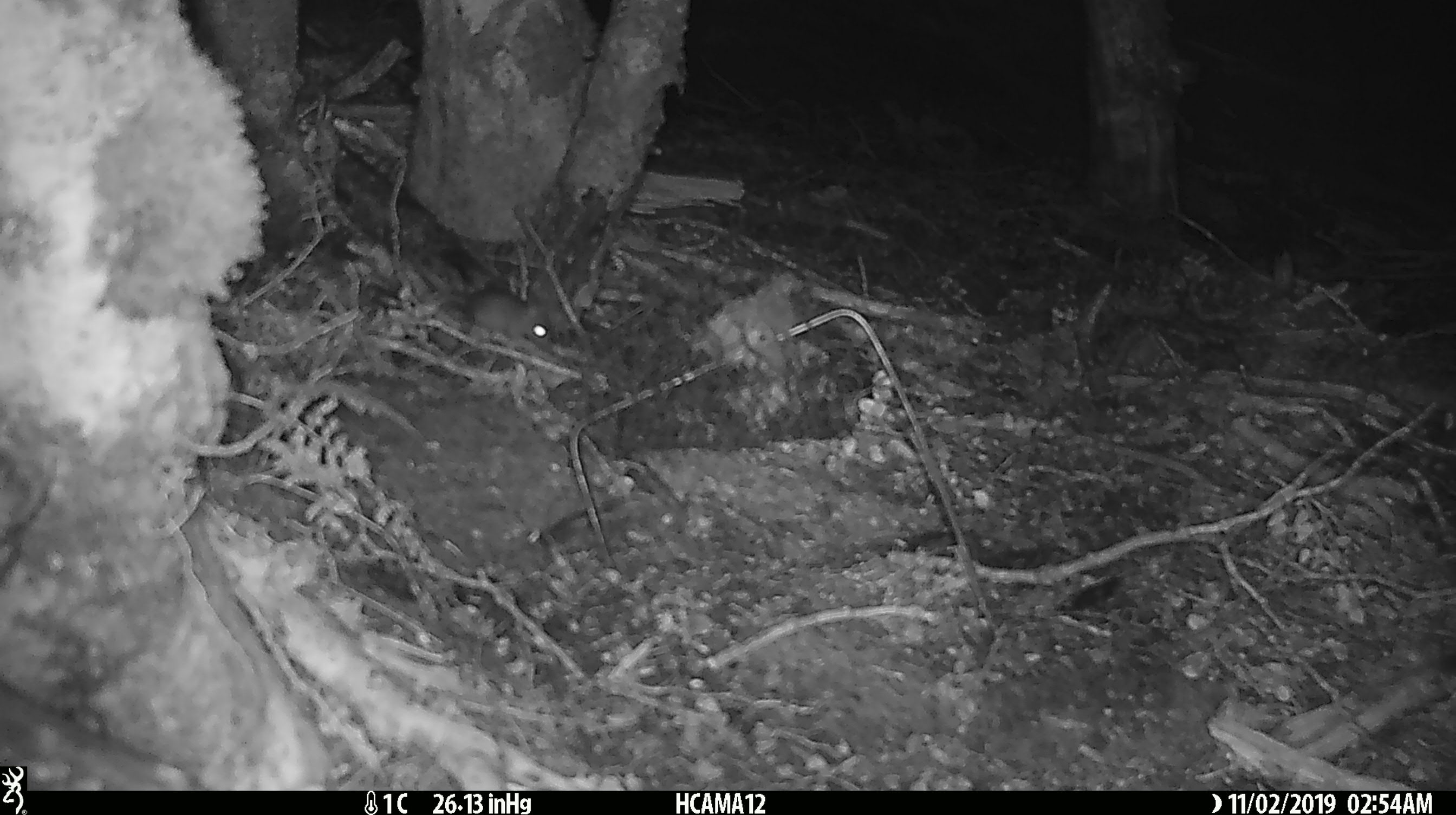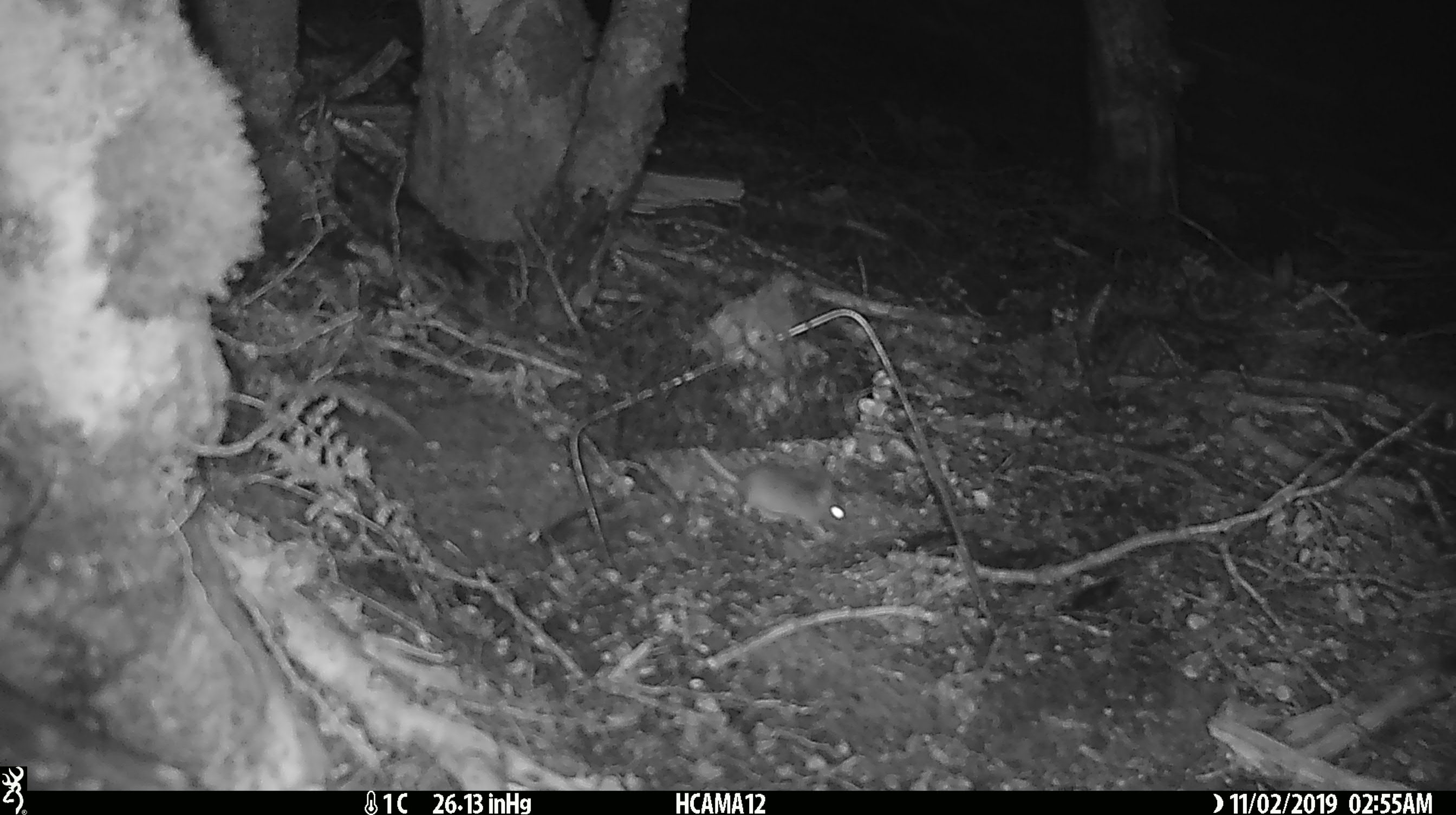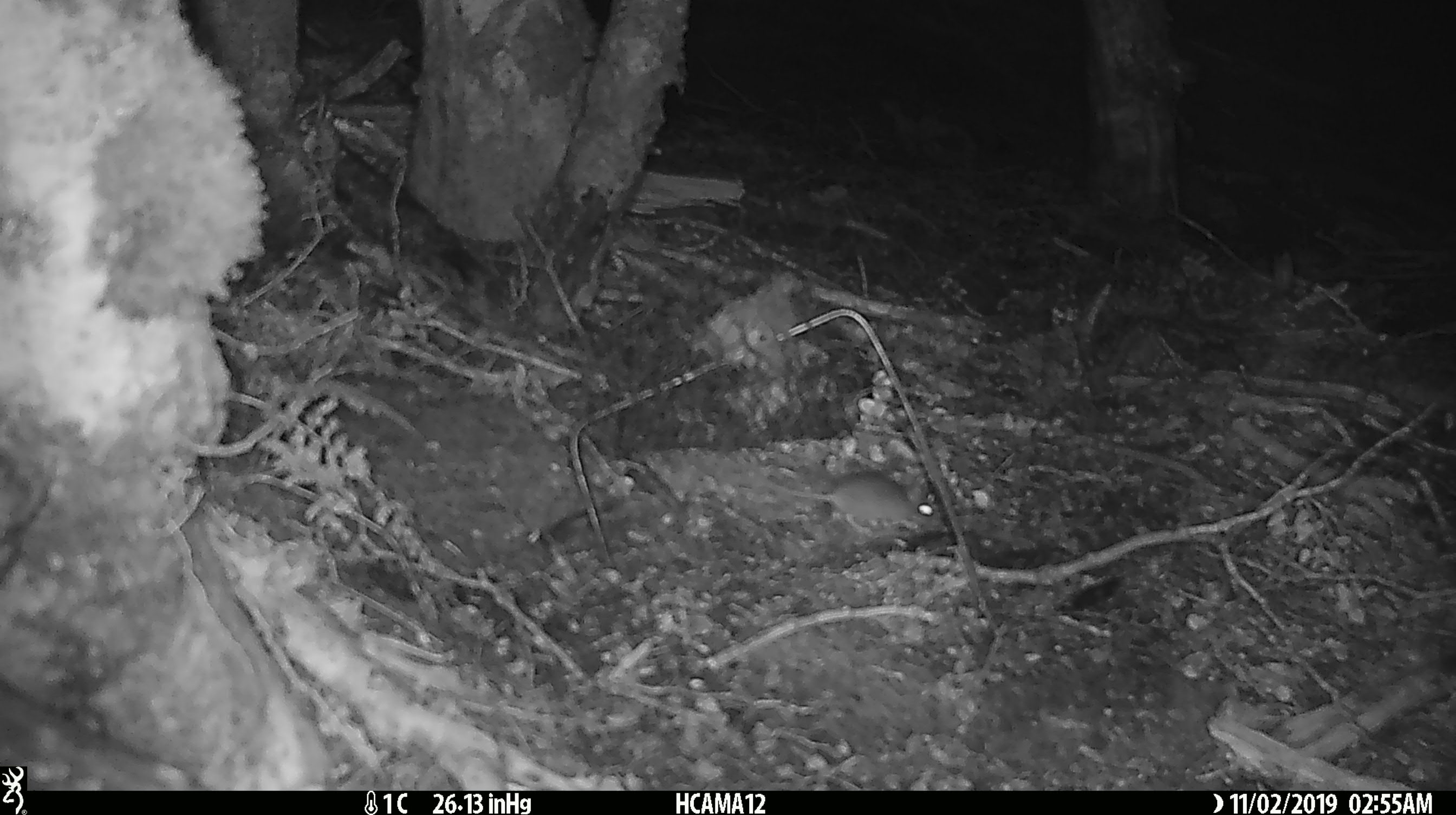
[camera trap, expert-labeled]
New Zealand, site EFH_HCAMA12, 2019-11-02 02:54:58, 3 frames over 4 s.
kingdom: Animalia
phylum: Chordata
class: Mammalia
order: Rodentia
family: Muridae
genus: Mus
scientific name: Mus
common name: mouse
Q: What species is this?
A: Mouse (Mus).